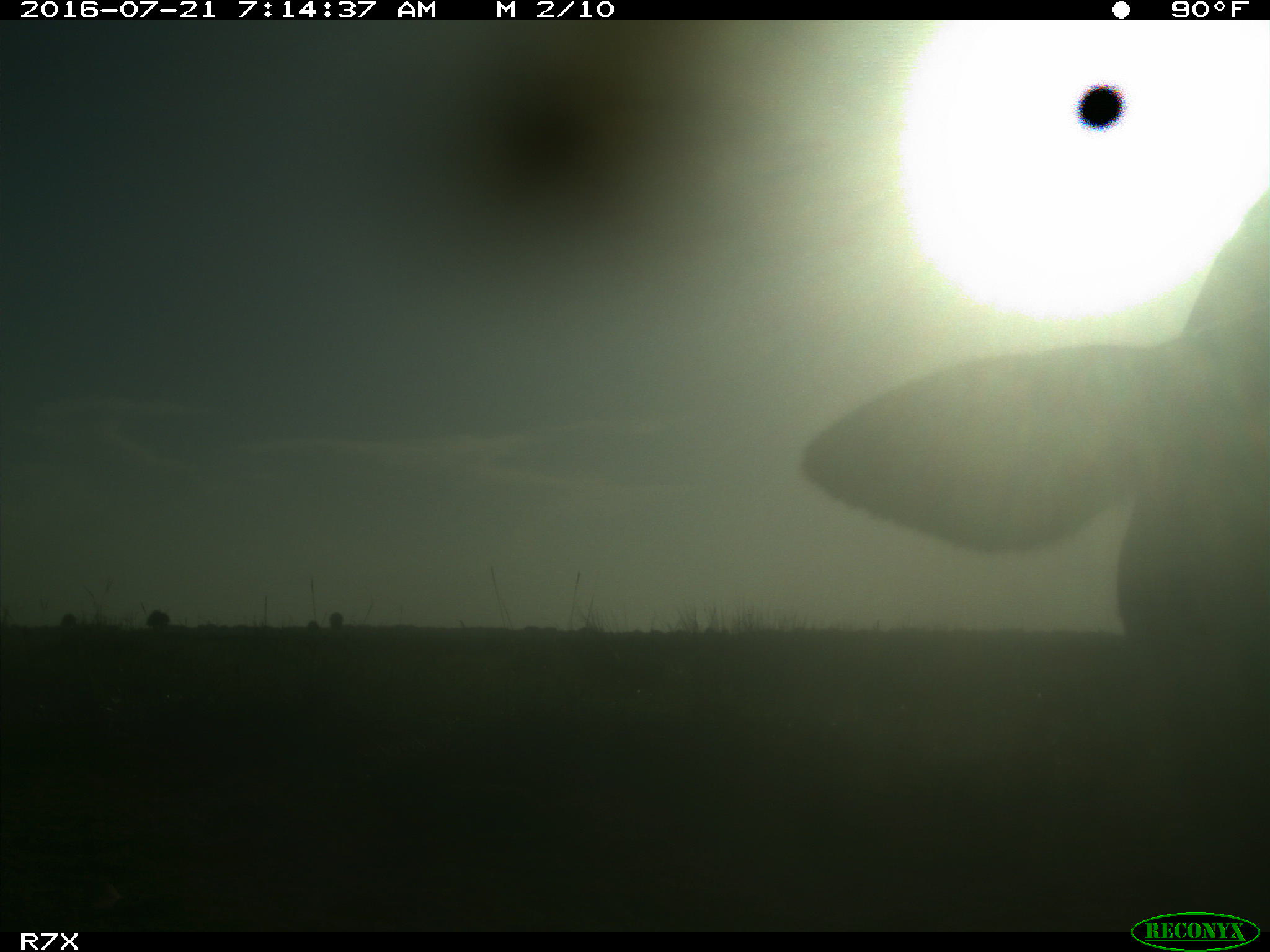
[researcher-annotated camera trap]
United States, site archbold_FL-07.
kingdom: Animalia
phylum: Chordata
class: Mammalia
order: Artiodactyla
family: Bovidae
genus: Bos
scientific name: Bos taurus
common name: domestic cow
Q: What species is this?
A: Bos taurus (domestic cow).